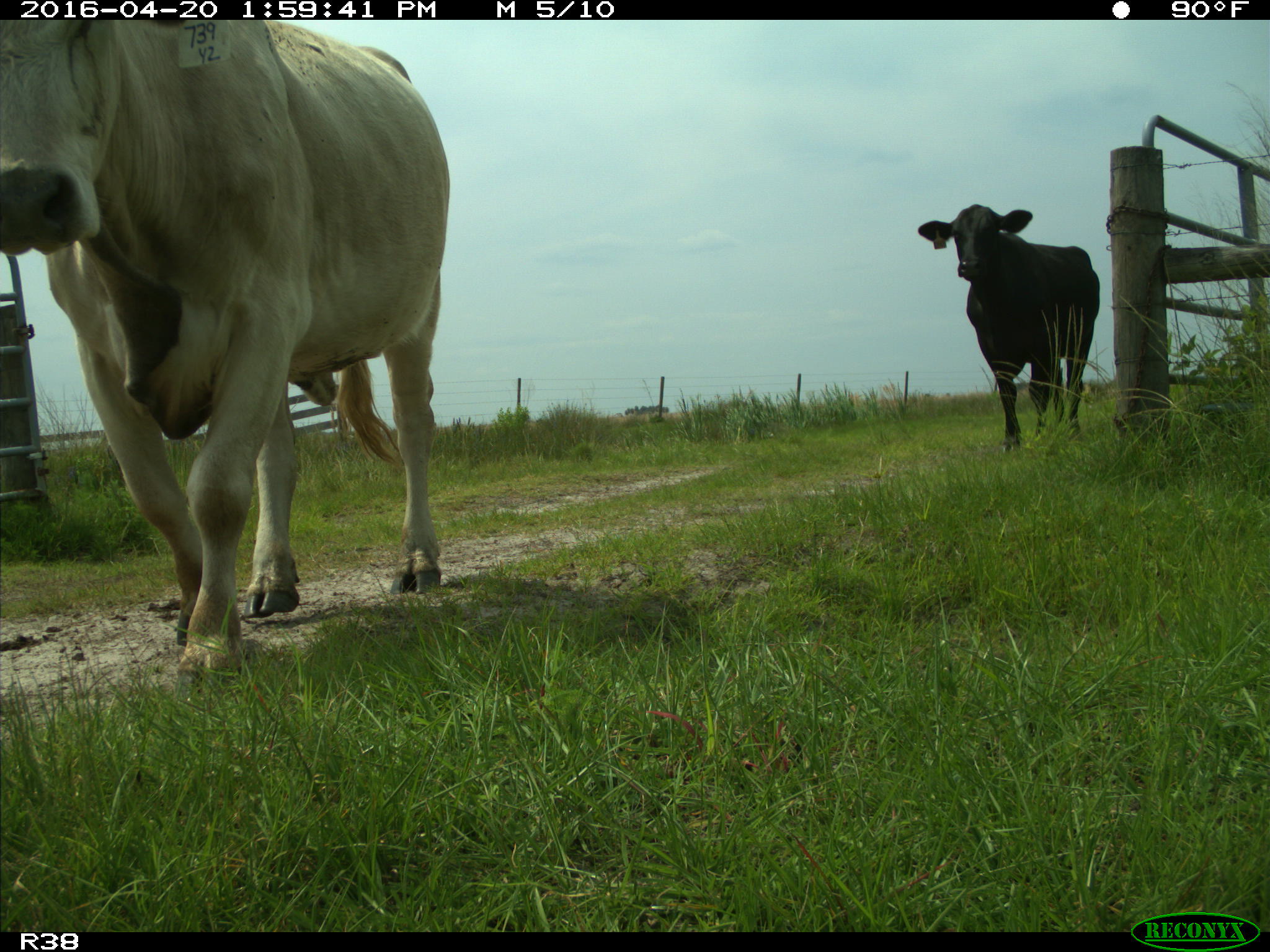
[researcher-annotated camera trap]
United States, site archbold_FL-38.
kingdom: Animalia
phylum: Chordata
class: Mammalia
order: Artiodactyla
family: Bovidae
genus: Bos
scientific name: Bos taurus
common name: domestic cow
Bos taurus (domestic cow).